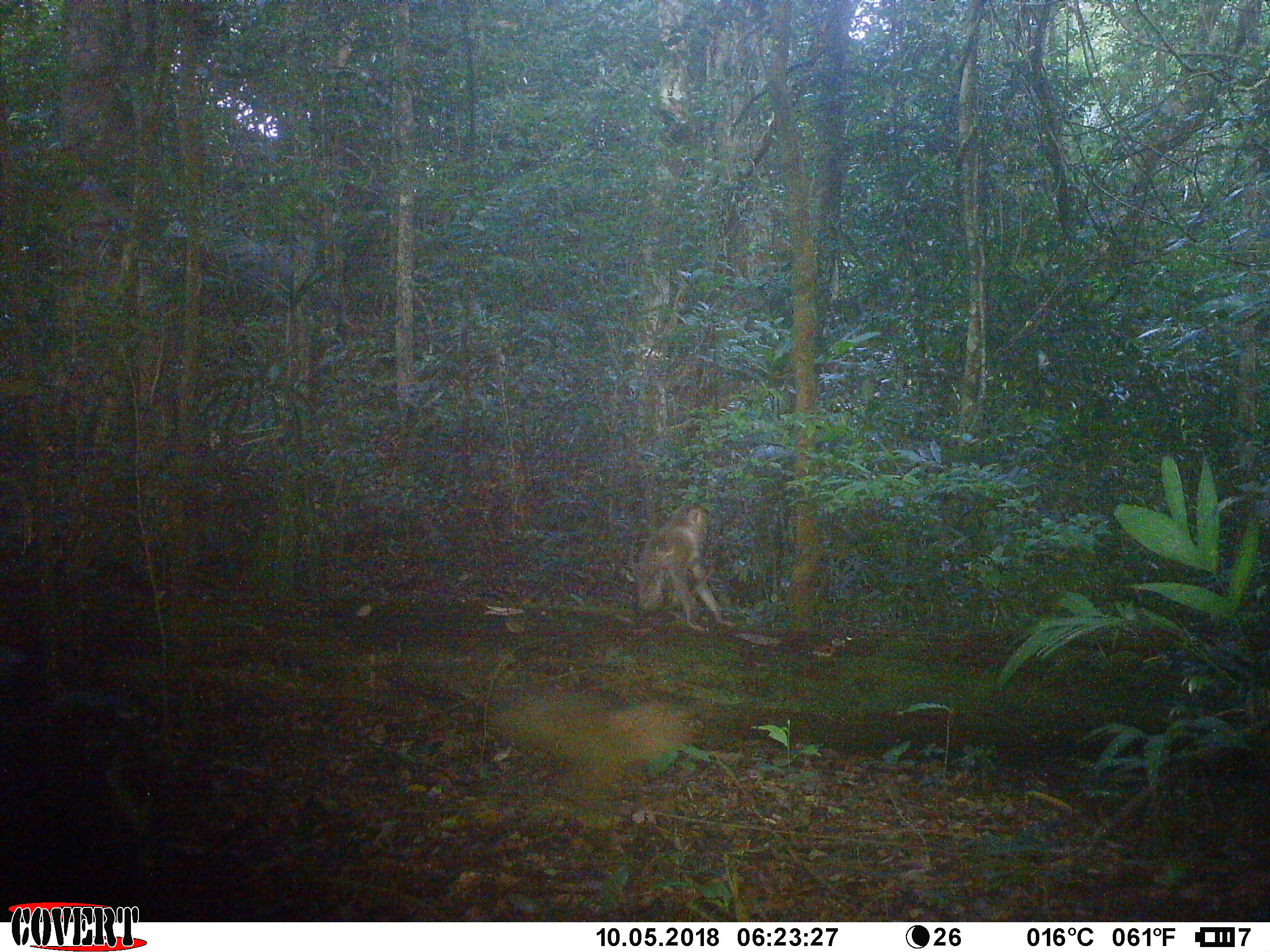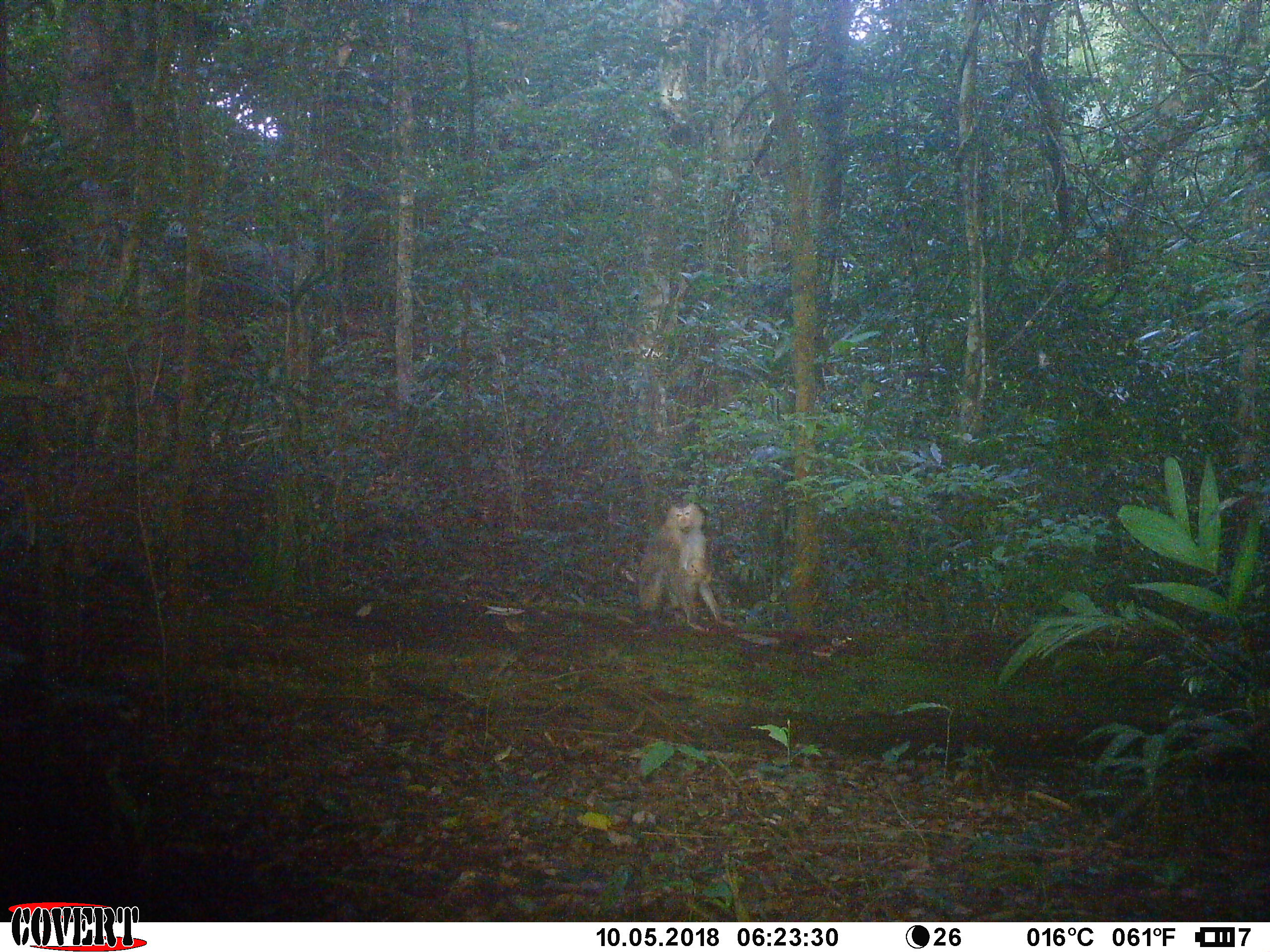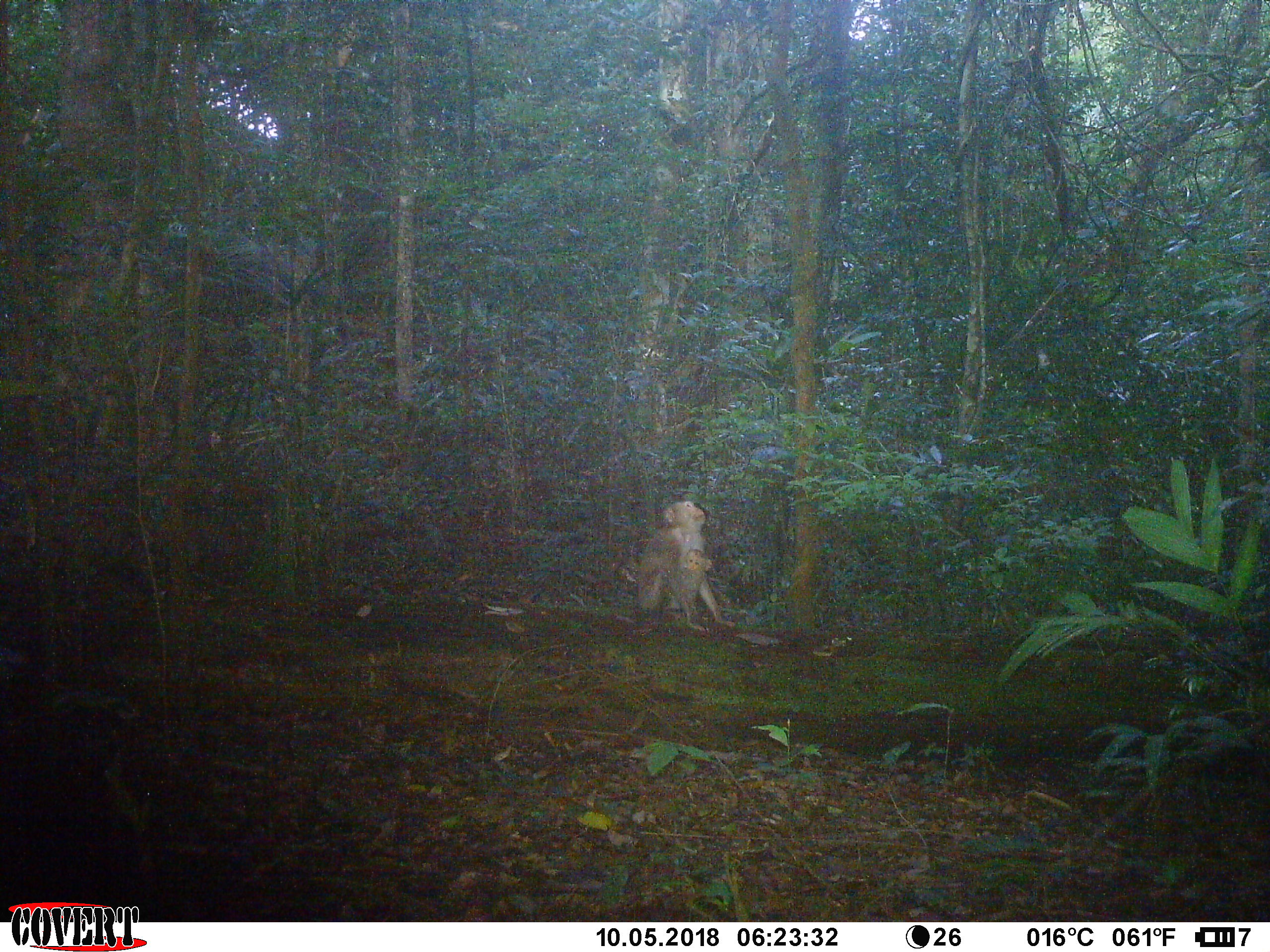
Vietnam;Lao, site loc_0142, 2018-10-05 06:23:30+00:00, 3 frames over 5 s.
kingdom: Animalia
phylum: Chordata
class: Mammalia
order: Primates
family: Cercopithecidae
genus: Macaca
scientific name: Macaca nemestrina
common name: pig-tailed macaque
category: pig tailed macaque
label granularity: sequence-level